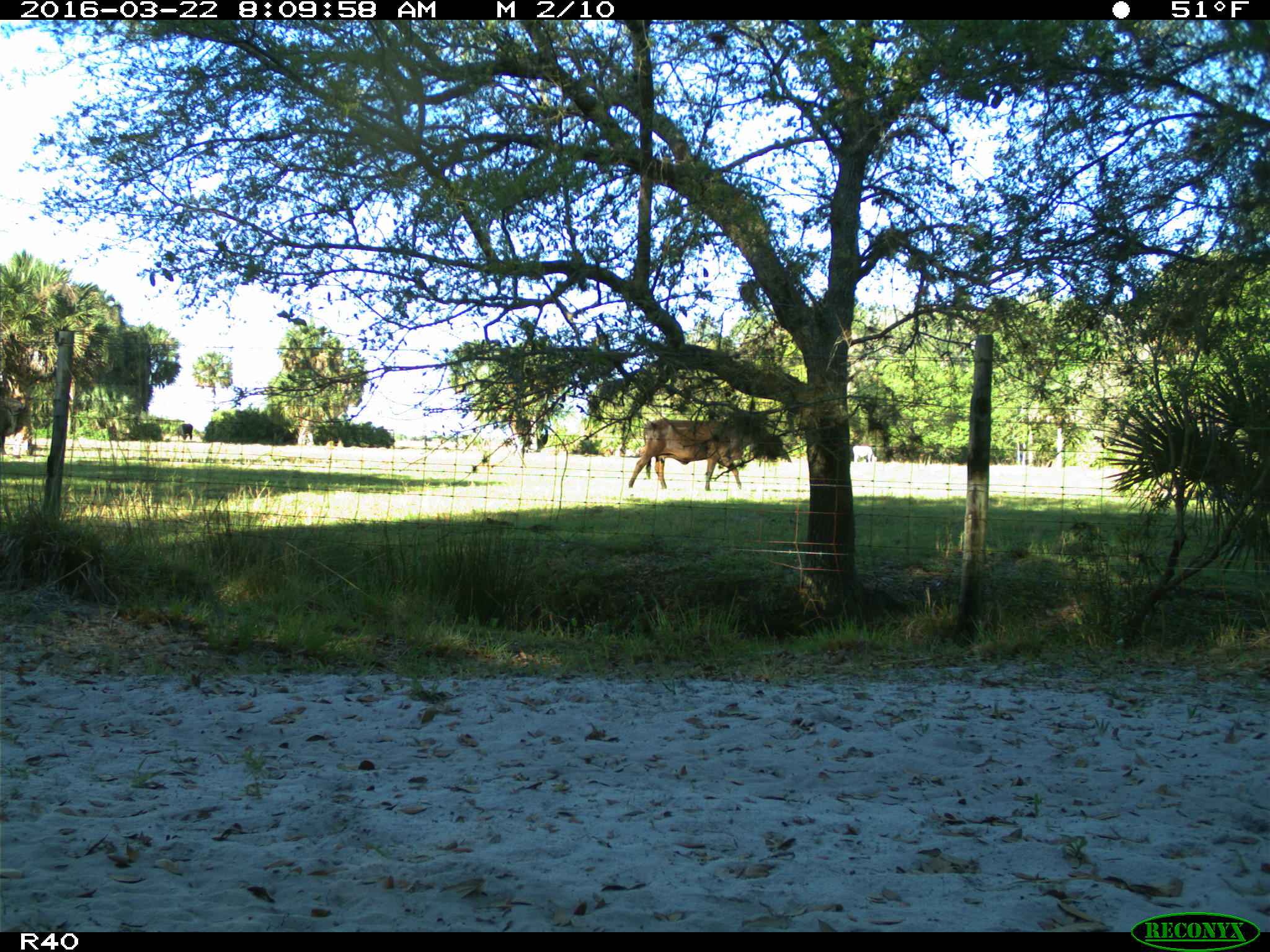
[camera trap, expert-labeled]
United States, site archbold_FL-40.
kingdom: Animalia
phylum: Chordata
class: Mammalia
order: Artiodactyla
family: Bovidae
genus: Bos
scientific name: Bos taurus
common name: domestic cow